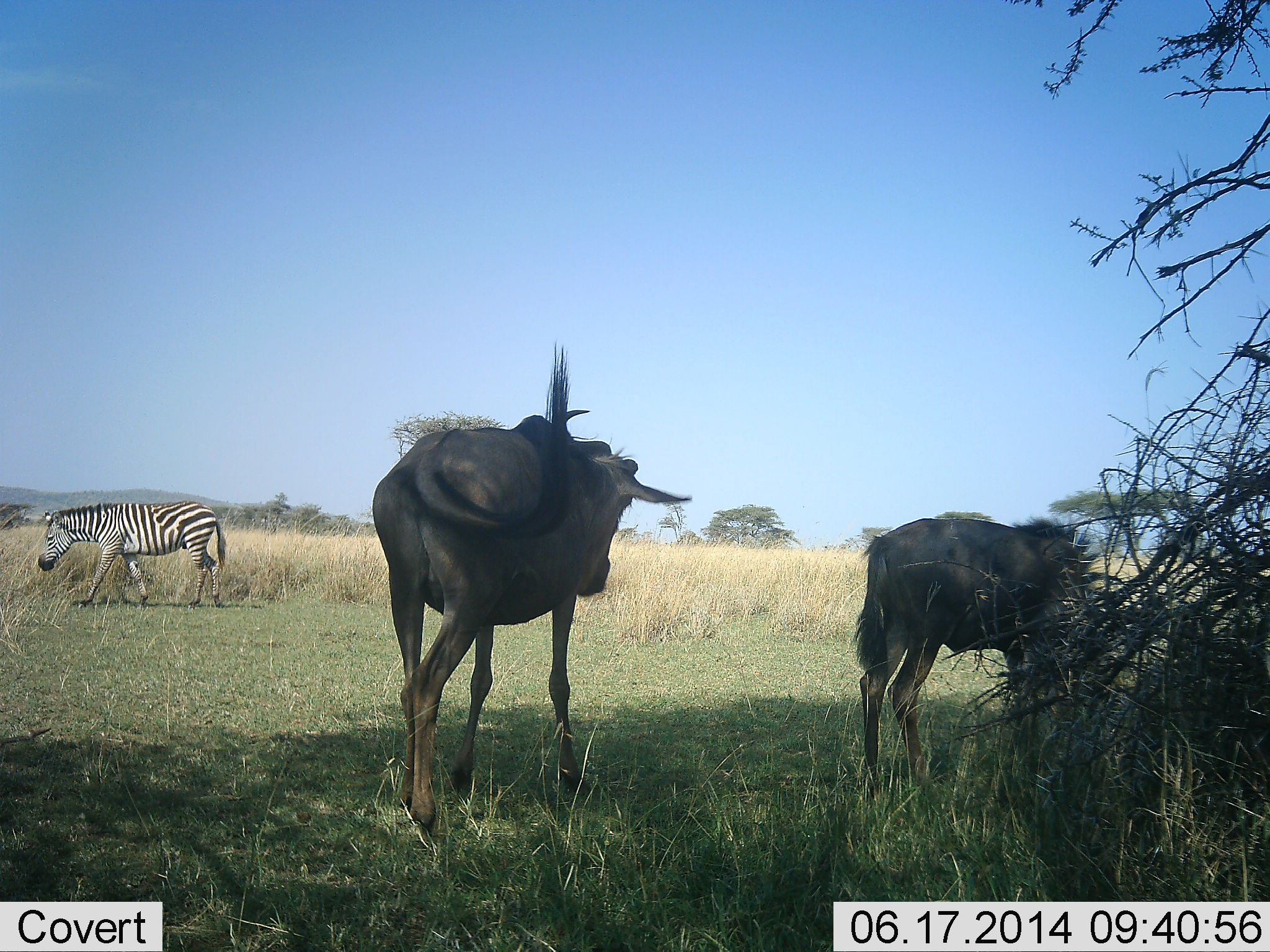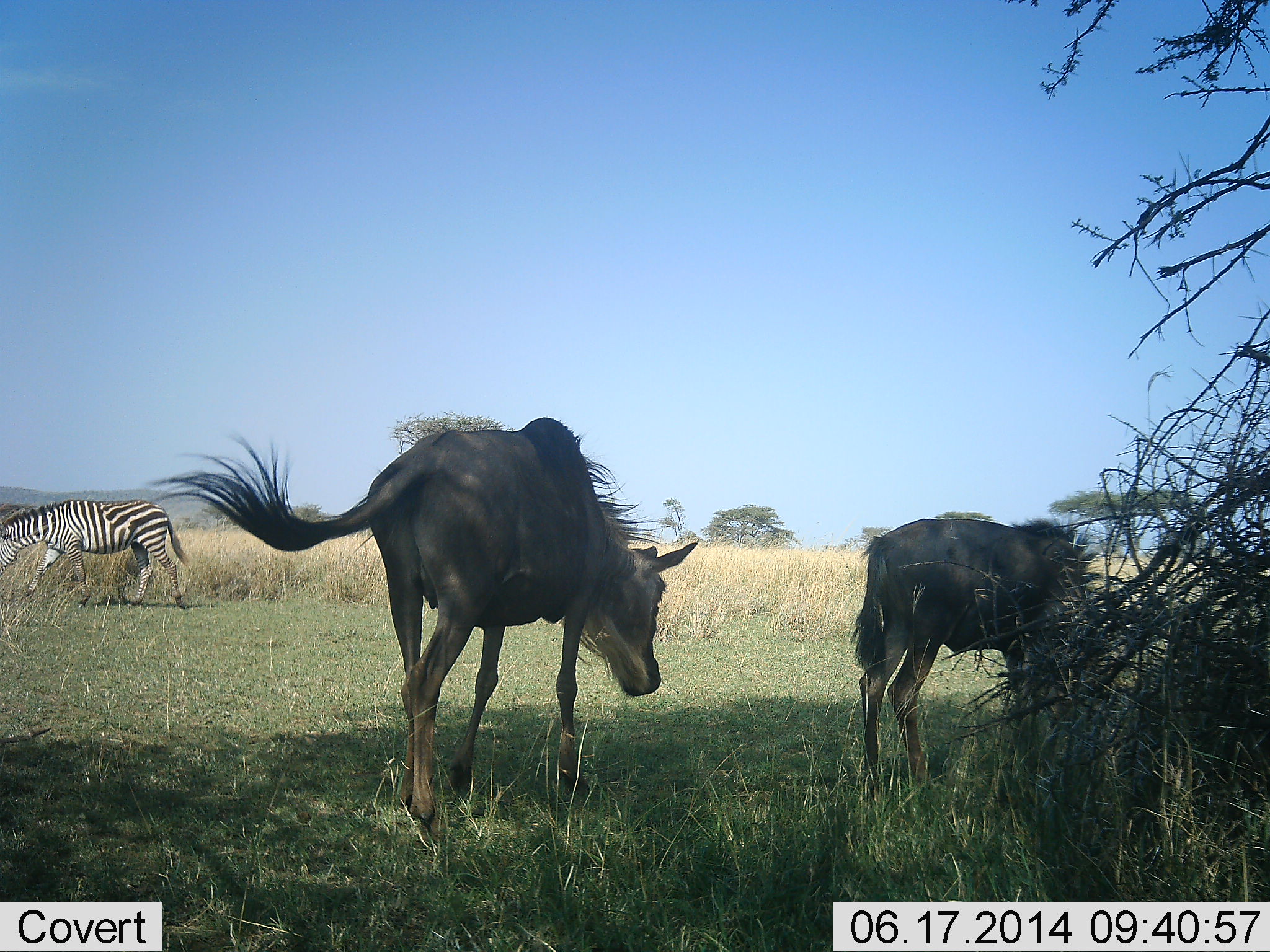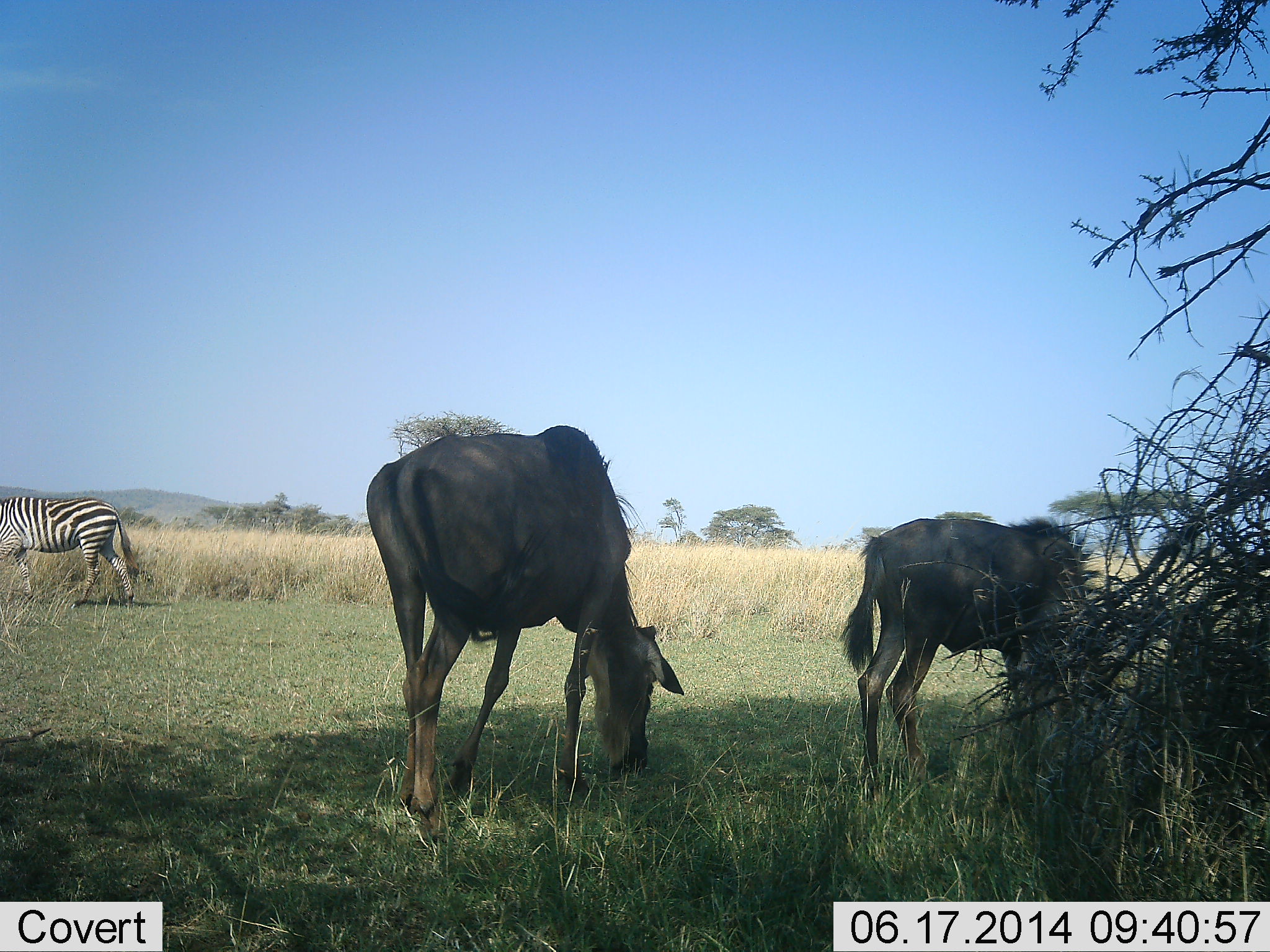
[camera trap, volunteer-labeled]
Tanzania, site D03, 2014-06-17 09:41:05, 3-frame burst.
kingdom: Animalia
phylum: Chordata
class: Mammalia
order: Artiodactyla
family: Bovidae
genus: Connochaetes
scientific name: Connochaetes taurinus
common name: blue wildebeest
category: wildebeest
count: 2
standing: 60%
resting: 0%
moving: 20%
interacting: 0%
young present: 10%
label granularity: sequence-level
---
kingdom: Animalia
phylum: Chordata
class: Mammalia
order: Perissodactyla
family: Equidae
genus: Equus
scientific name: Equus quagga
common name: plains zebra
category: zebra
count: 1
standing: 0%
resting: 0%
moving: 100%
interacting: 0%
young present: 0%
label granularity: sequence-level